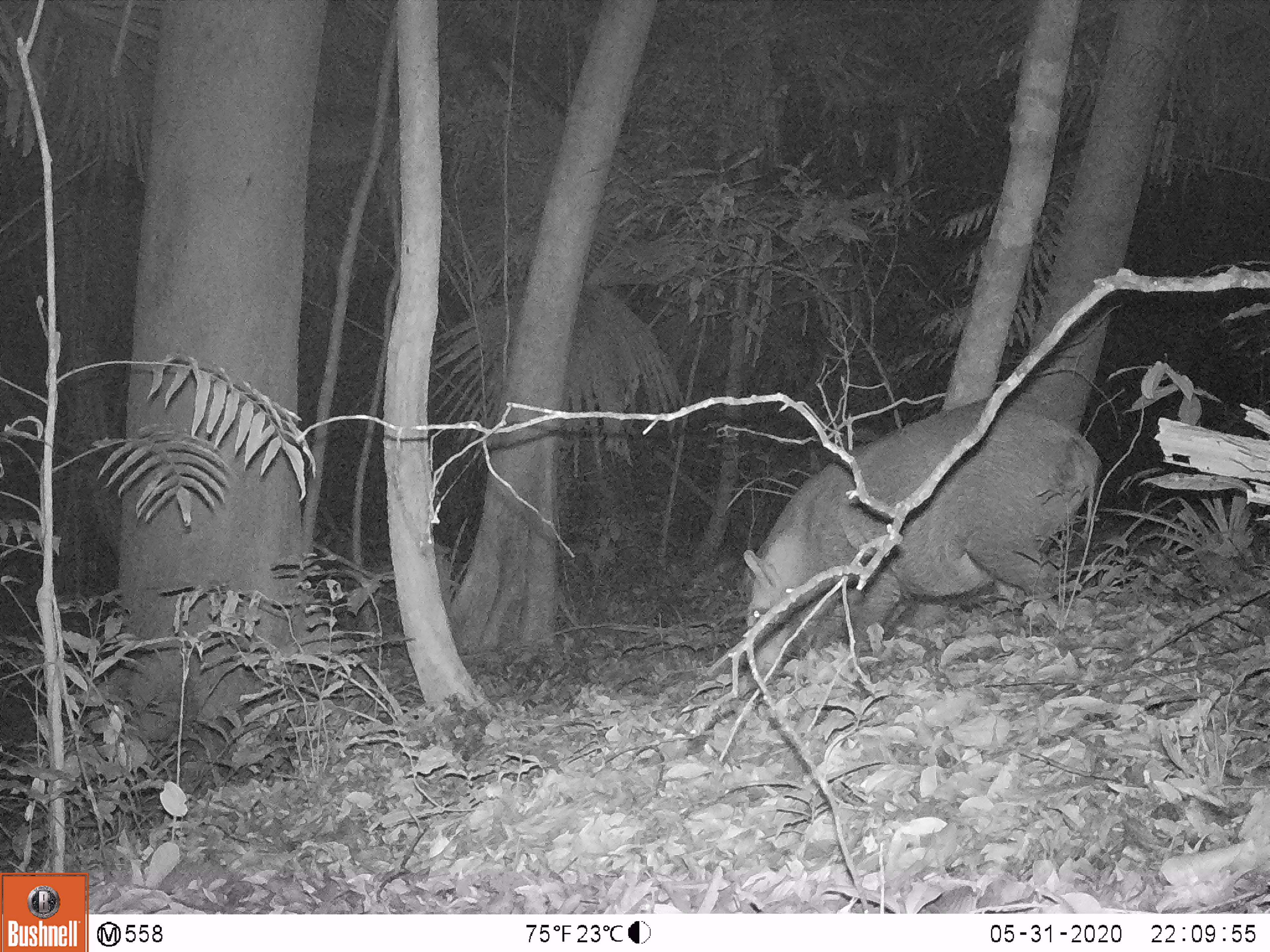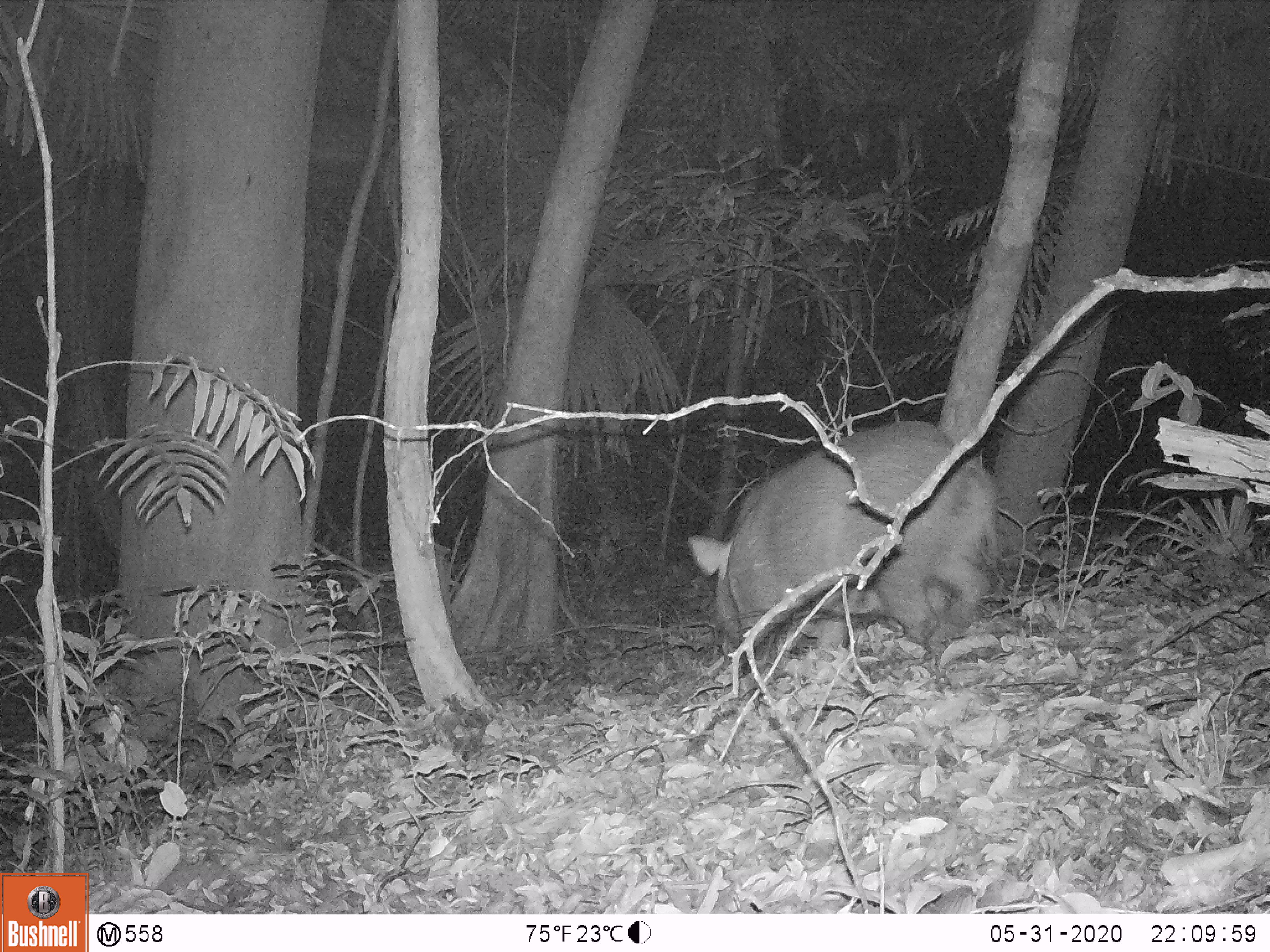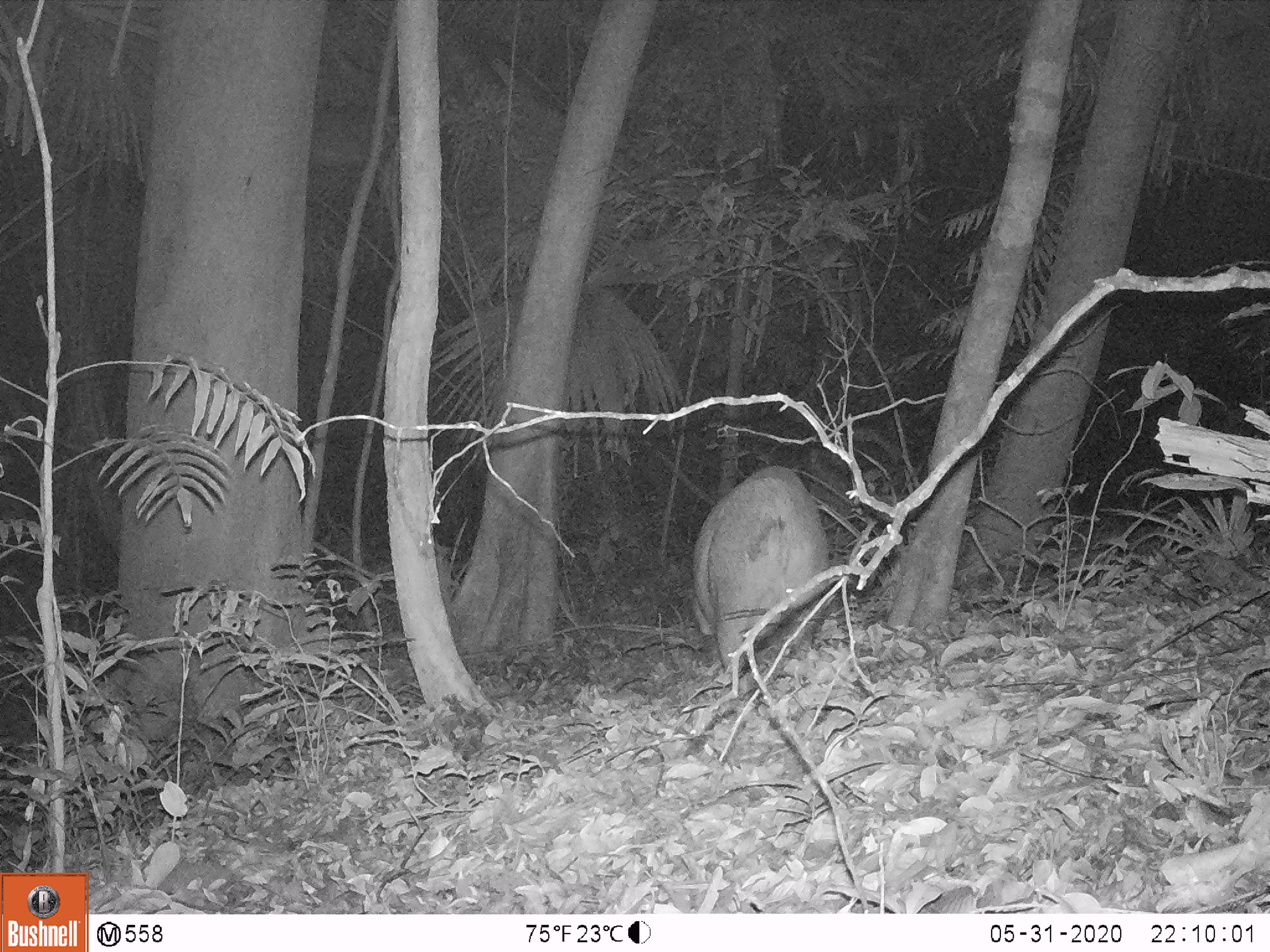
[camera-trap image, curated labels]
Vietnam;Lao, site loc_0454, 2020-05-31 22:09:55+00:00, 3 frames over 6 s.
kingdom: Animalia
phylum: Chordata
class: Mammalia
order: Artiodactyla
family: Suidae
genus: Sus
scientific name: Sus scrofa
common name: eurasian wild pig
Eurasian wild pig (Sus scrofa). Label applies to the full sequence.